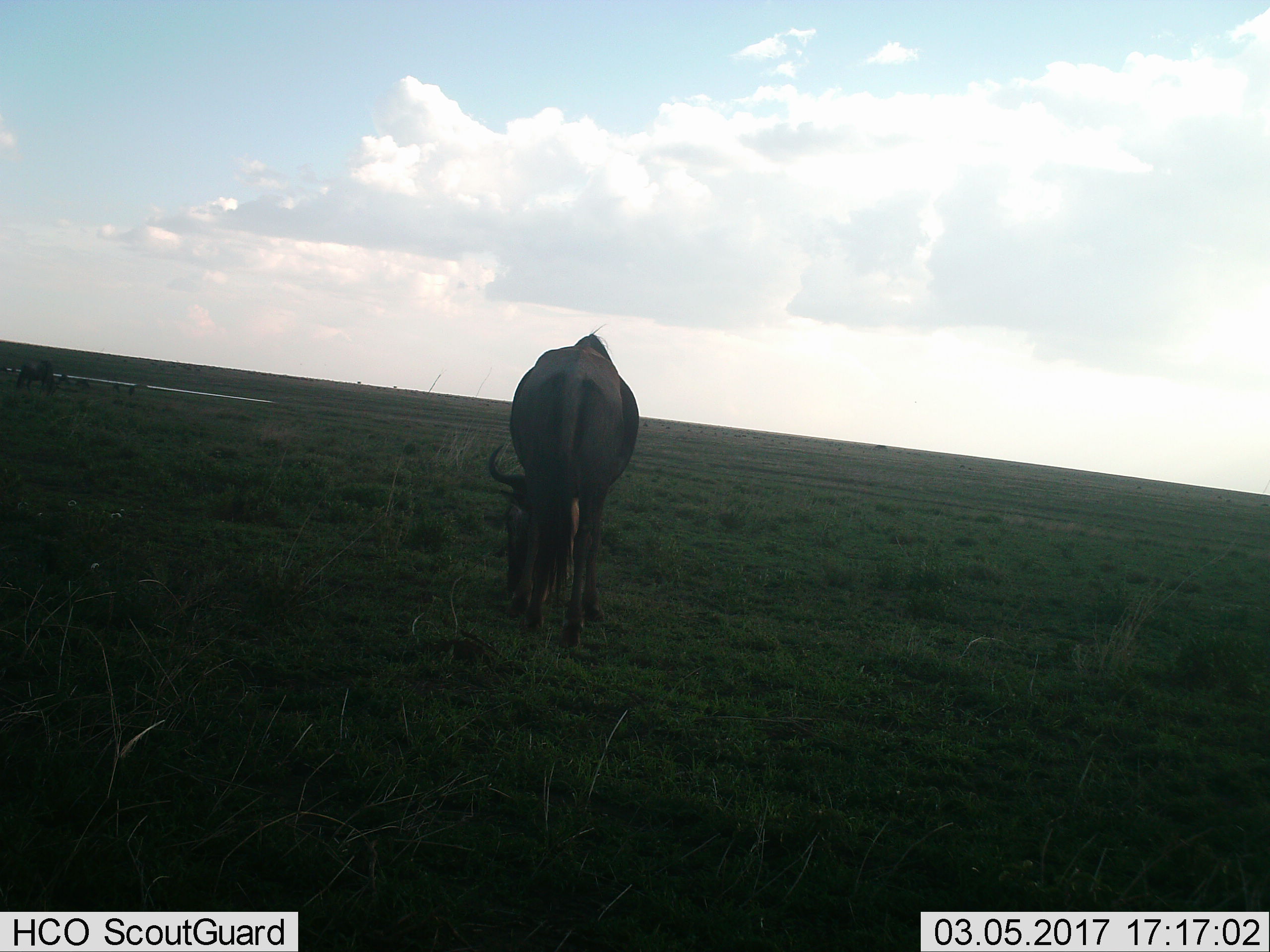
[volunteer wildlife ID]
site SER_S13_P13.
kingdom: Animalia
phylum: Chordata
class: Mammalia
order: Artiodactyla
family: Bovidae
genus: Connochaetes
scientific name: Connochaetes taurinus taurinus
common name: blue wildebeest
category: wildebeestblue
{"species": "wildebeestblue (blue wildebeest) (Connochaetes taurinus taurinus)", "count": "2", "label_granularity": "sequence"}